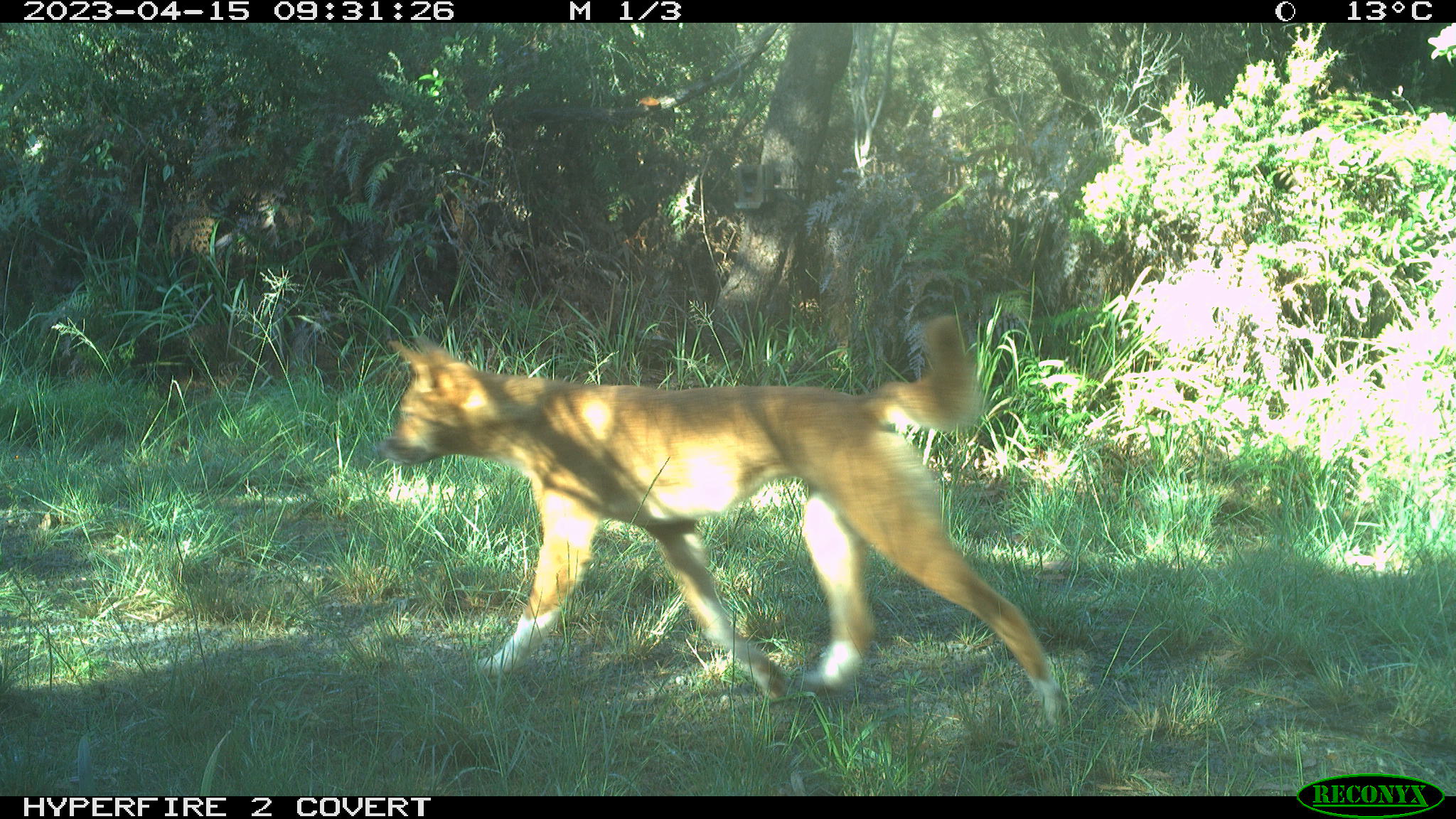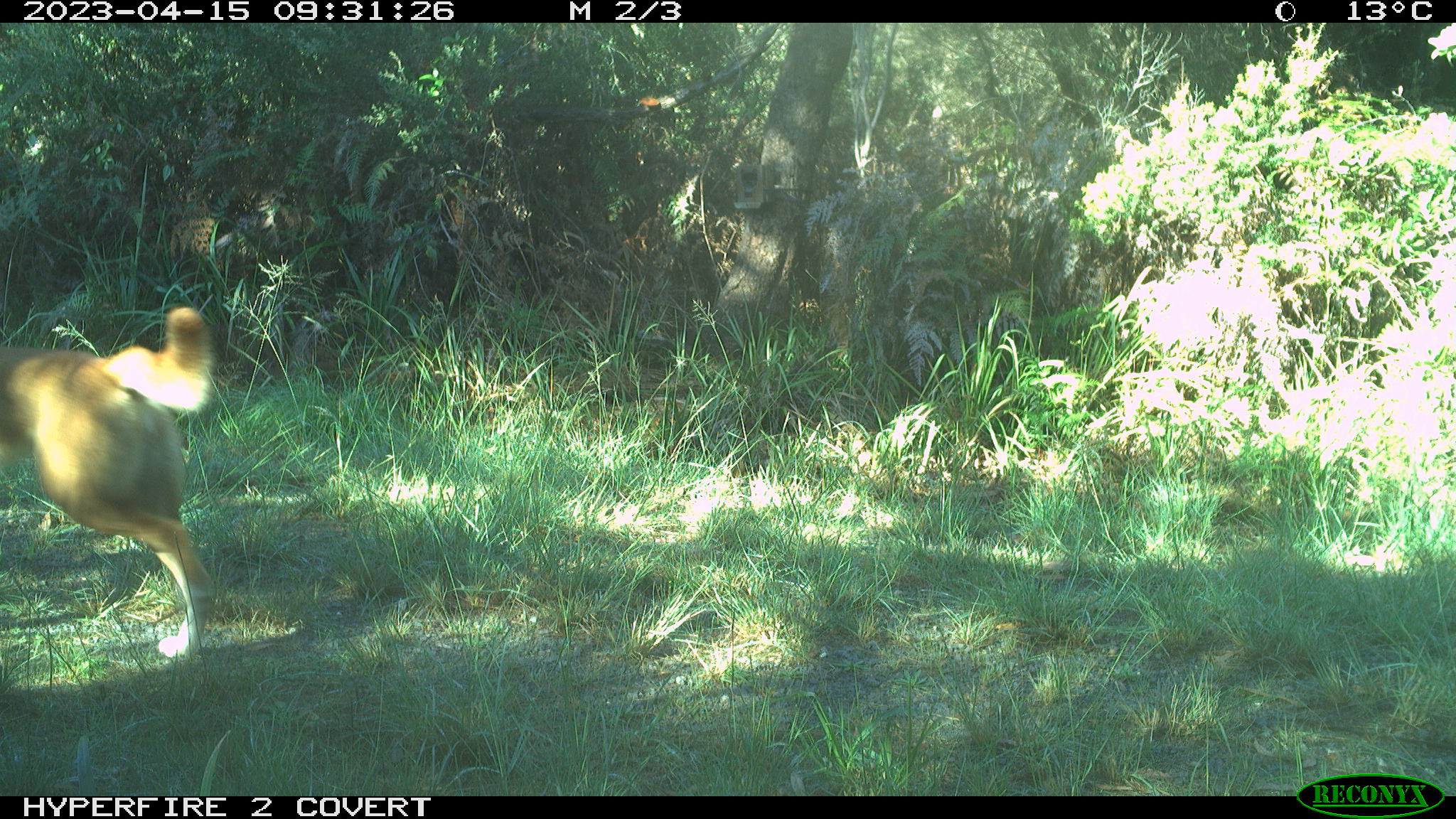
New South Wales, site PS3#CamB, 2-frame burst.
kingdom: Animalia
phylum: Chordata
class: Mammalia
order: Carnivora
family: Canidae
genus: Canis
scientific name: Canis familiaris dingo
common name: dingo